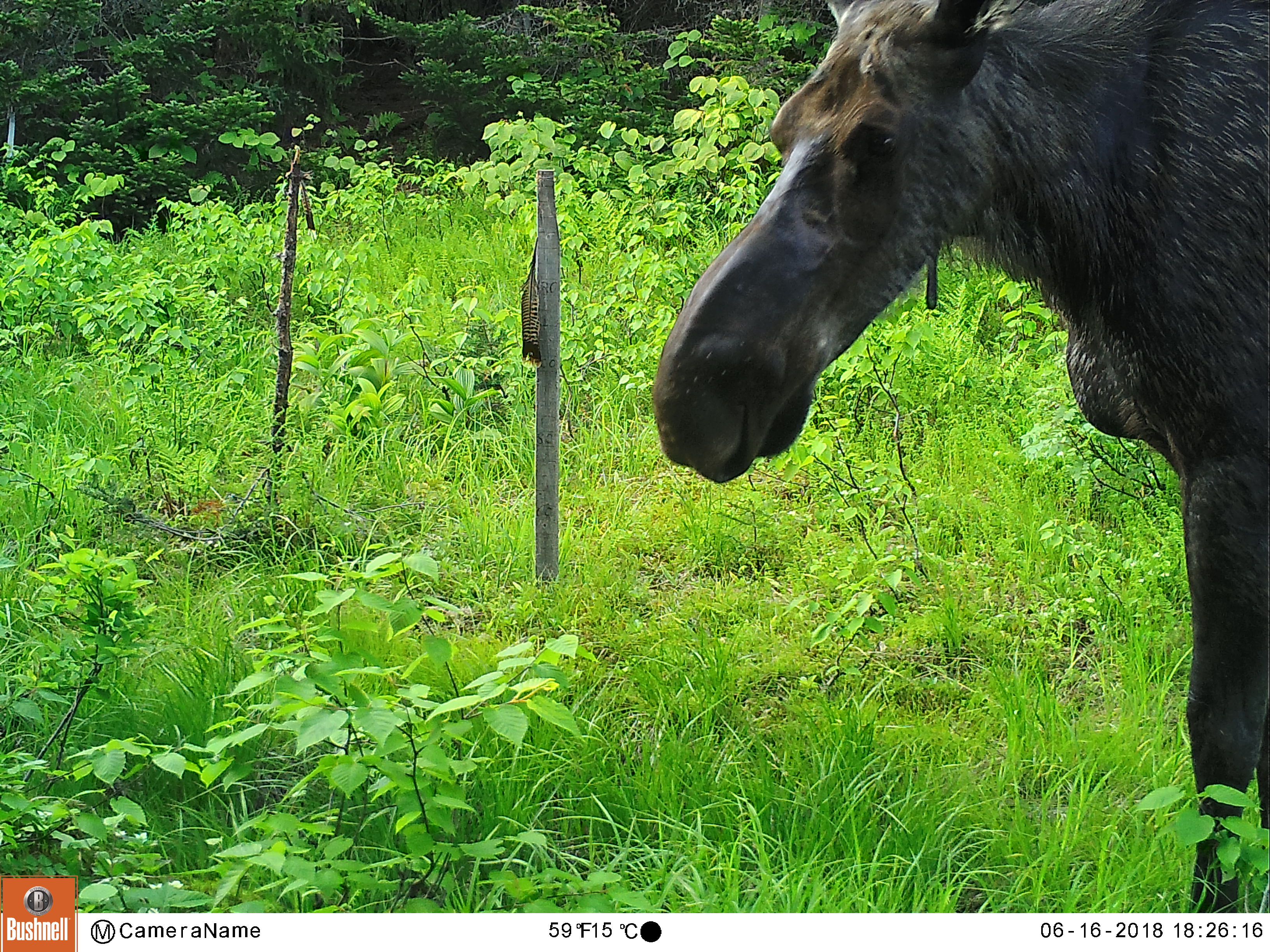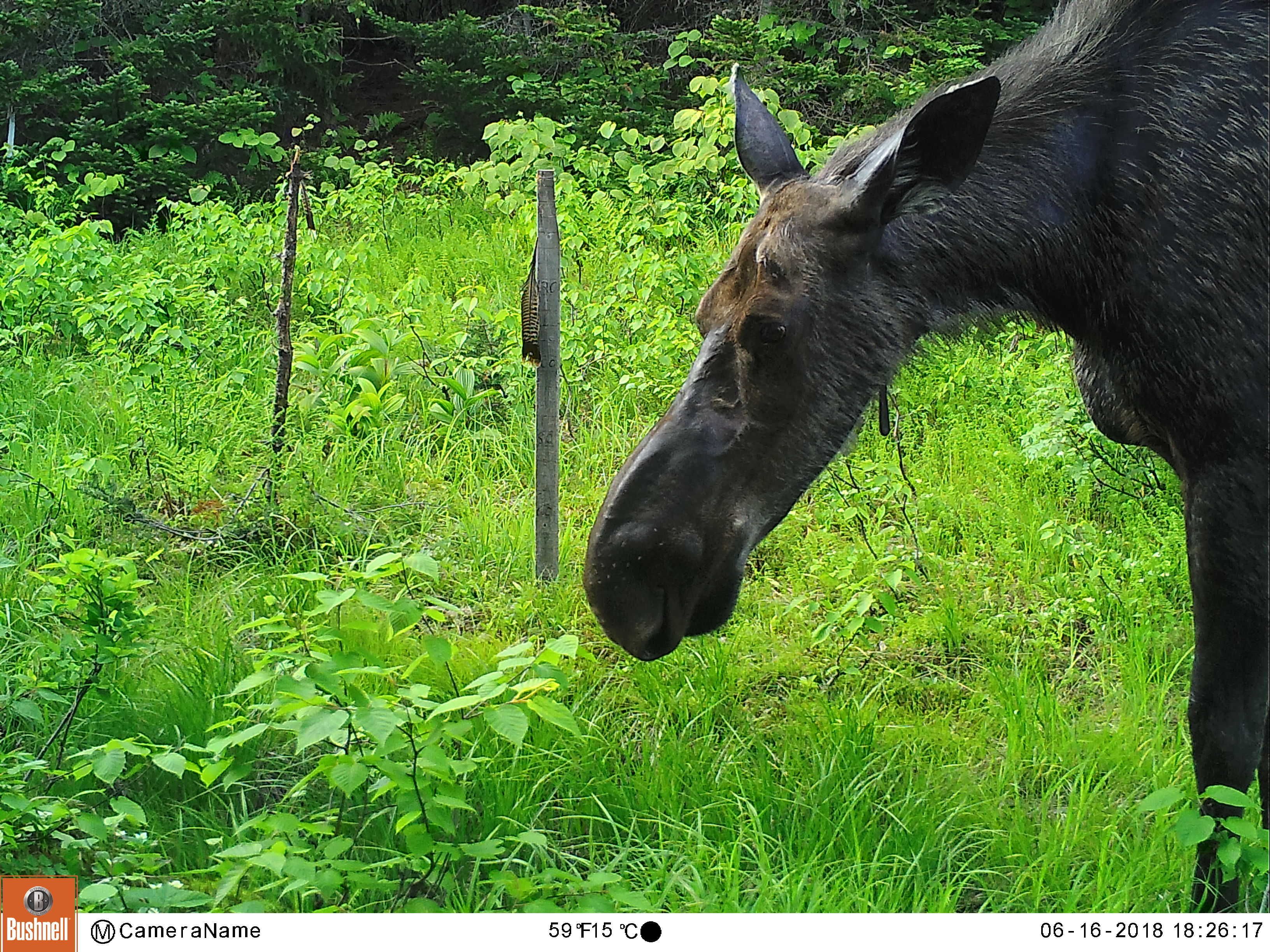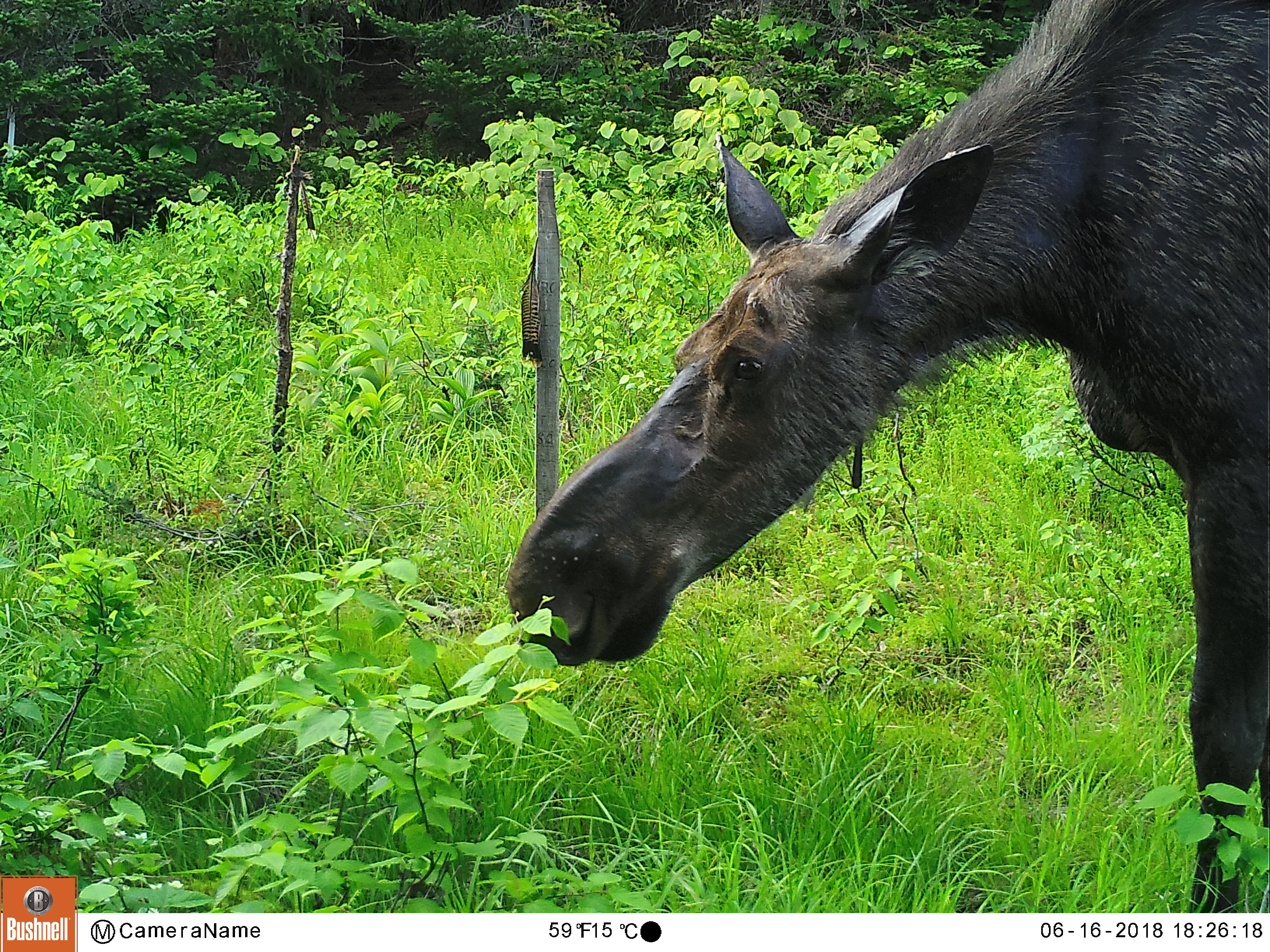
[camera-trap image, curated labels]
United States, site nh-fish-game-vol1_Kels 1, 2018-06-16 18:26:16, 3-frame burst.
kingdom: Animalia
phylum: Chordata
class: Mammalia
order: Artiodactyla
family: Cervidae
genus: Alces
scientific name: Alces alces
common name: moose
Moose (Alces alces).